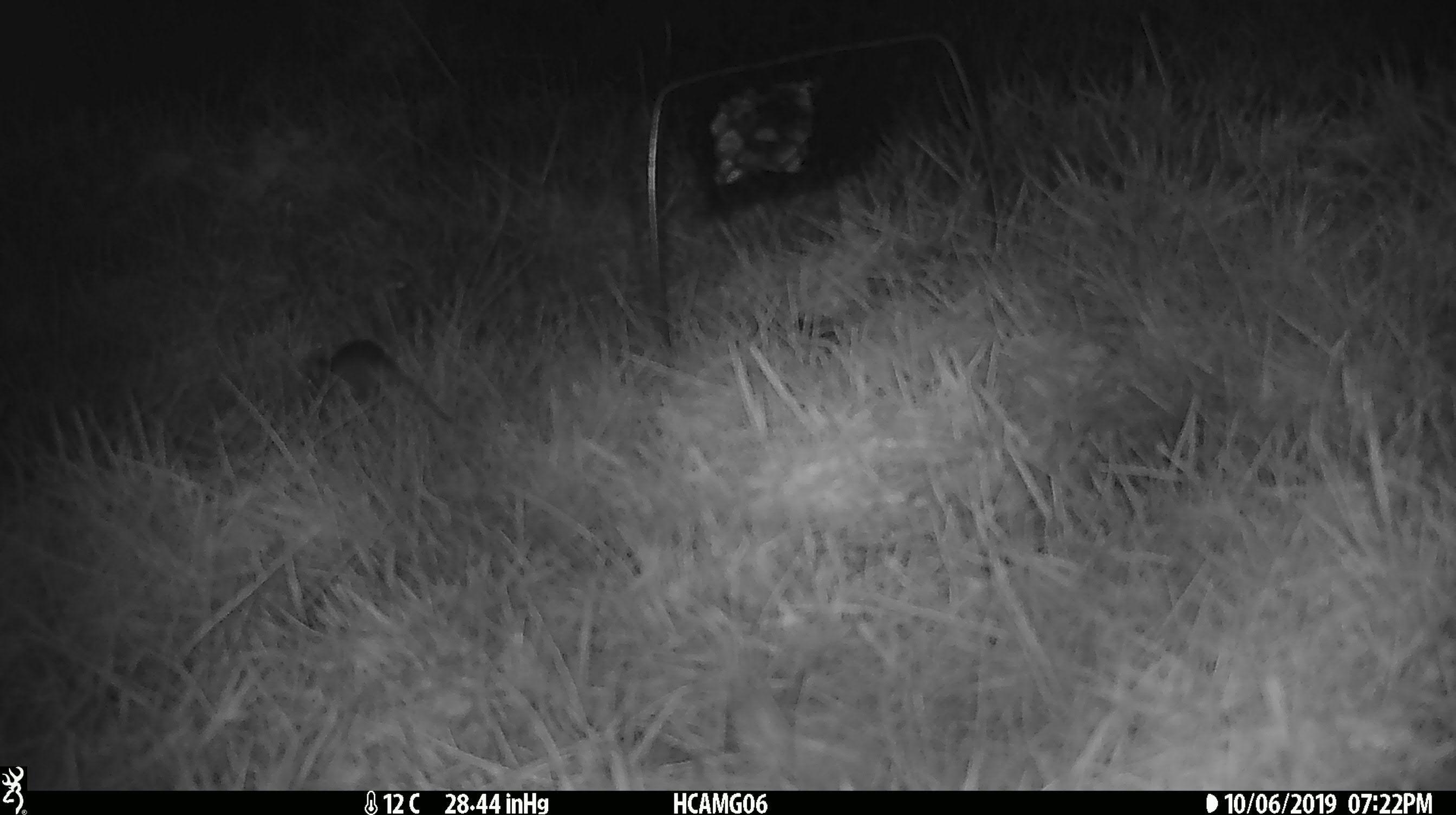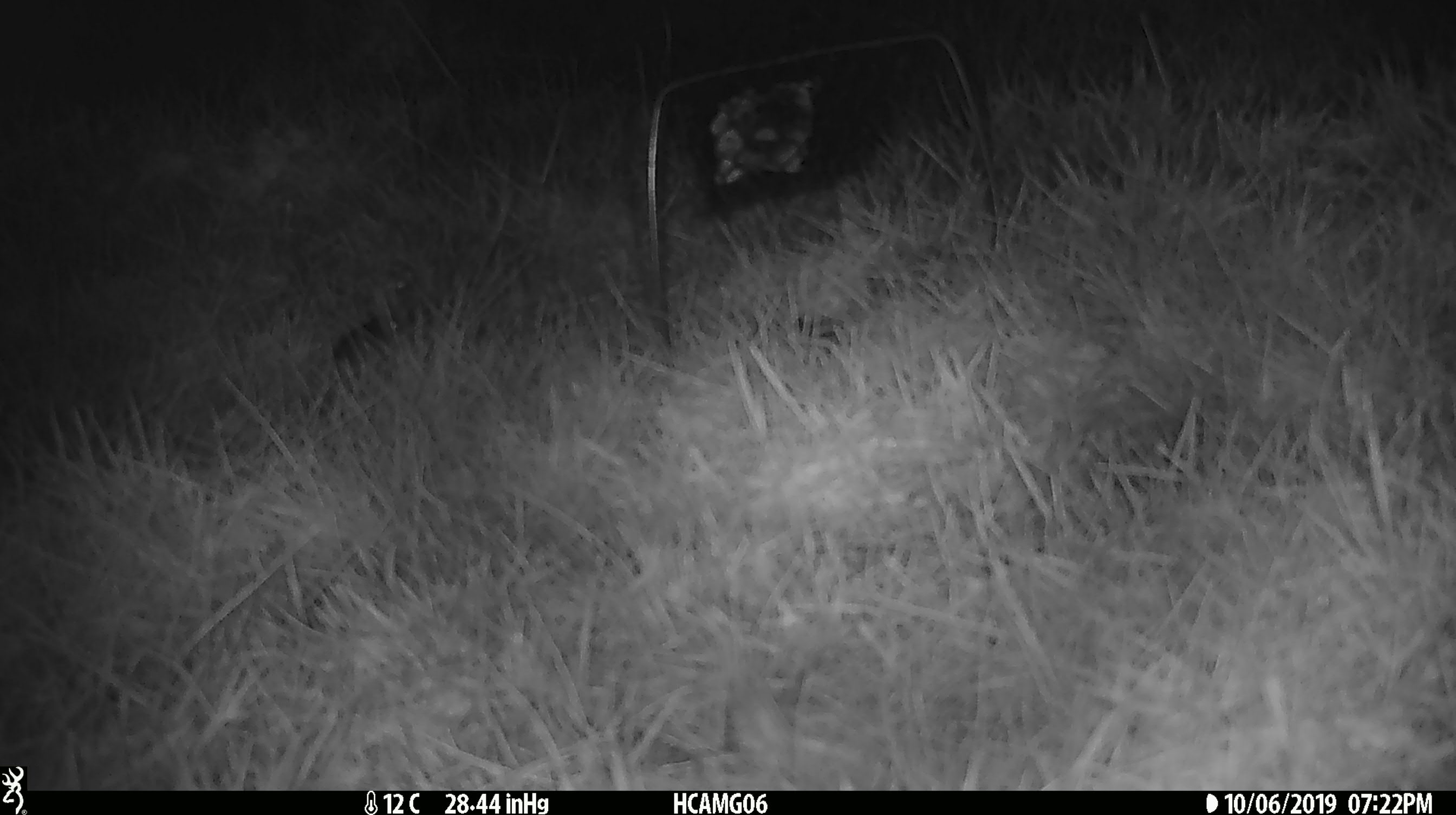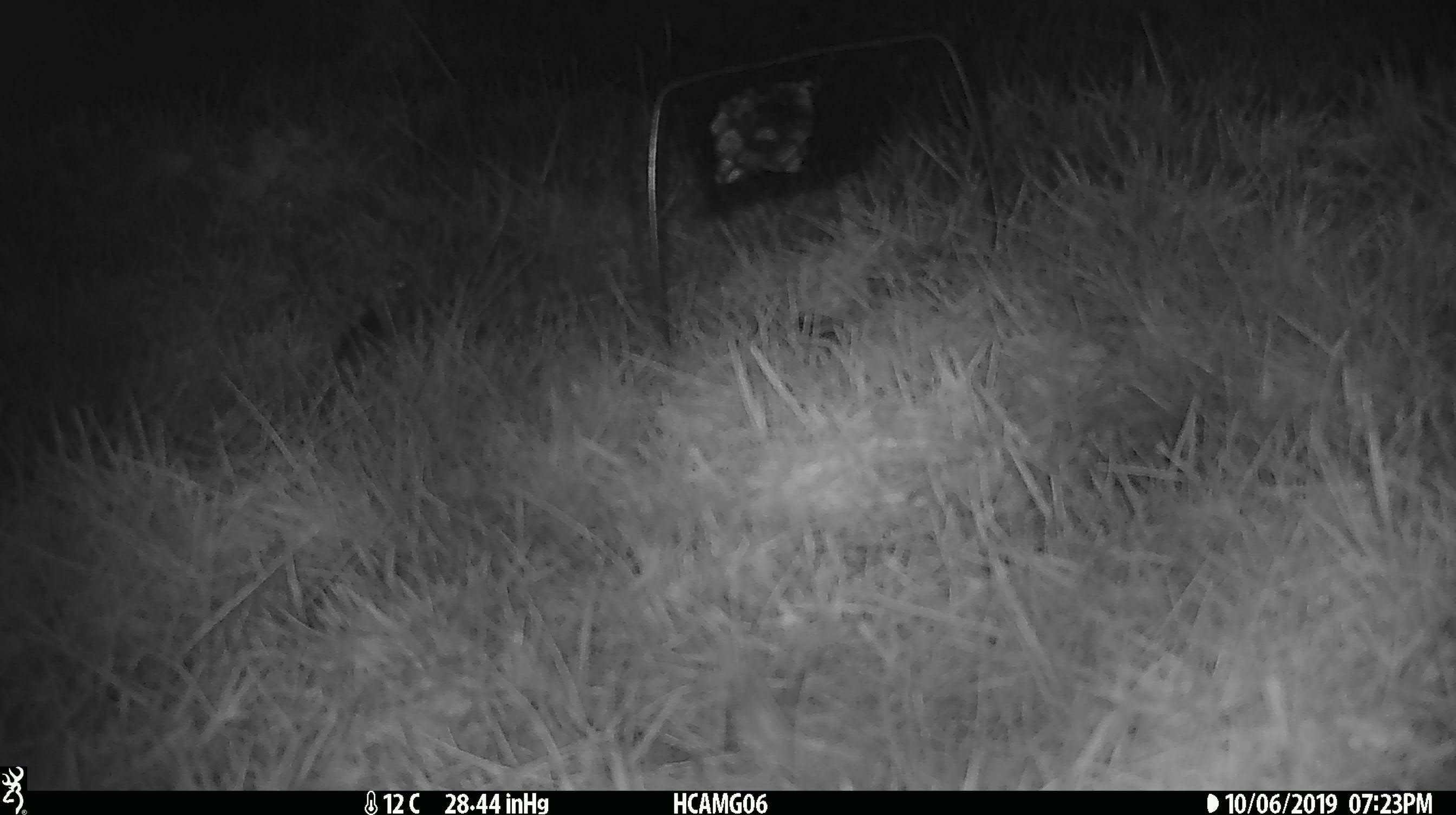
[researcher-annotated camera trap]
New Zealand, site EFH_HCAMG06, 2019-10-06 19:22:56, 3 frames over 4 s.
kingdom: Animalia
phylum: Chordata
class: Mammalia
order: Rodentia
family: Muridae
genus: Mus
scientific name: Mus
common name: mouse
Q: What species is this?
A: Mouse (Mus).